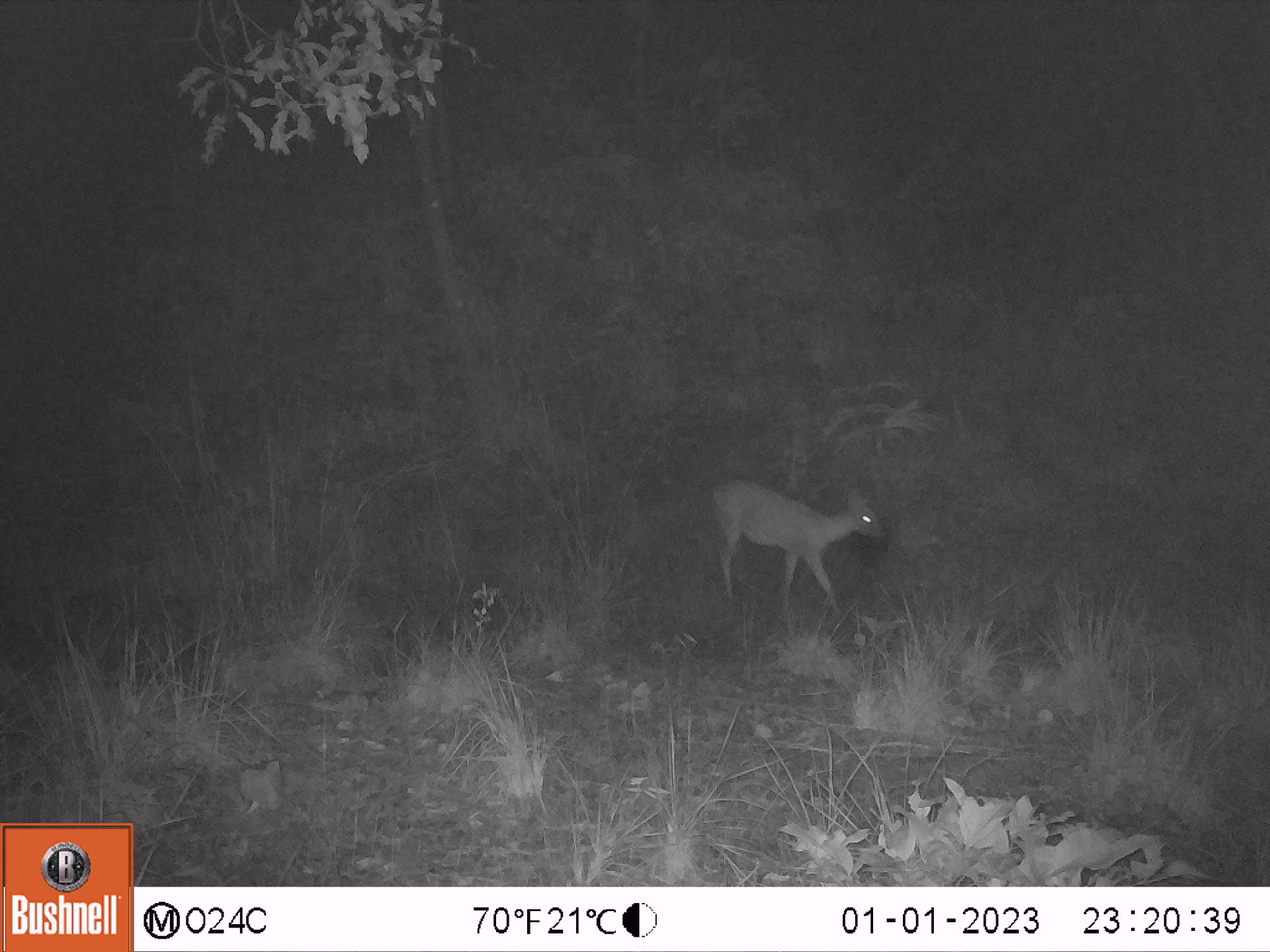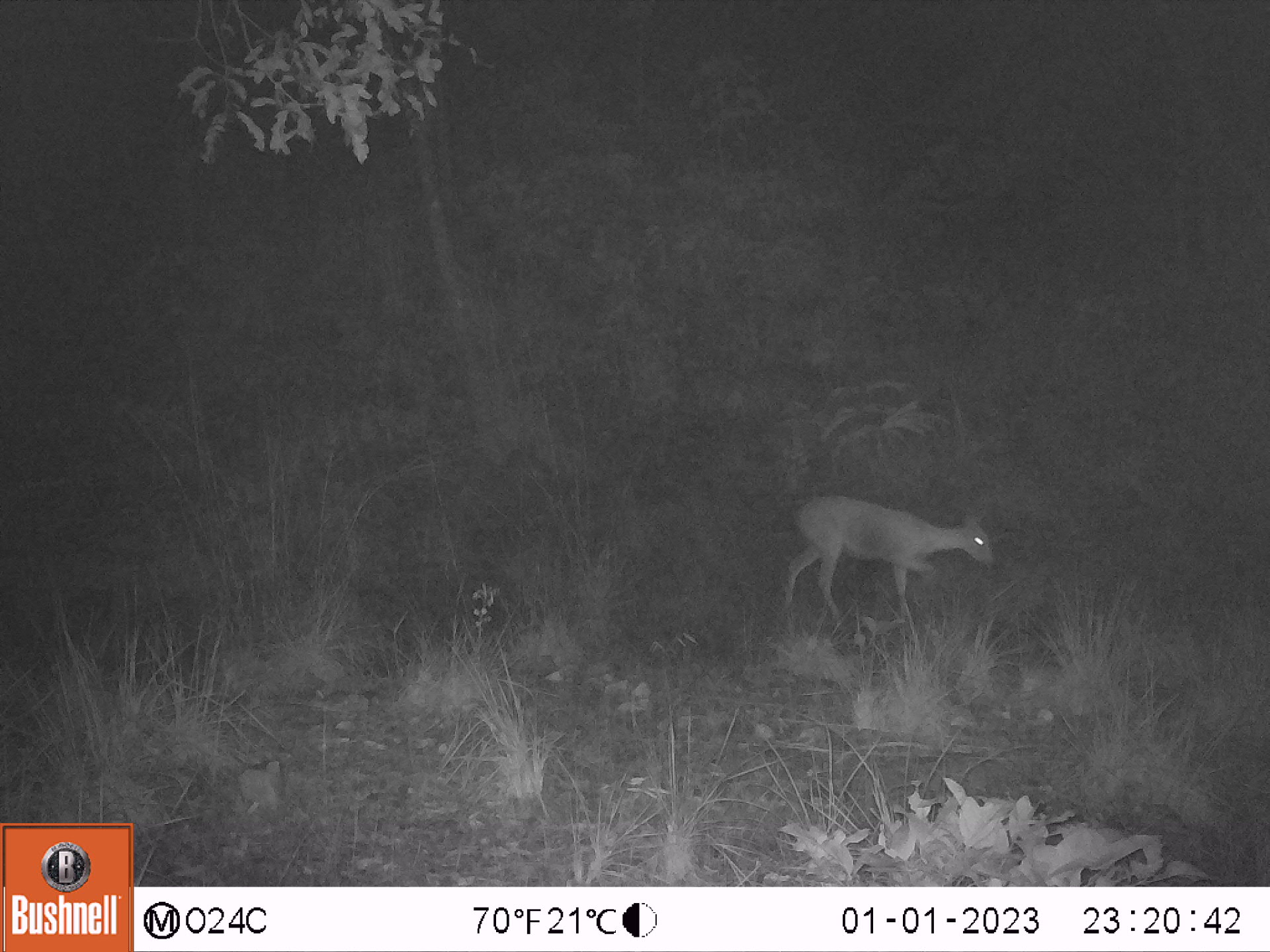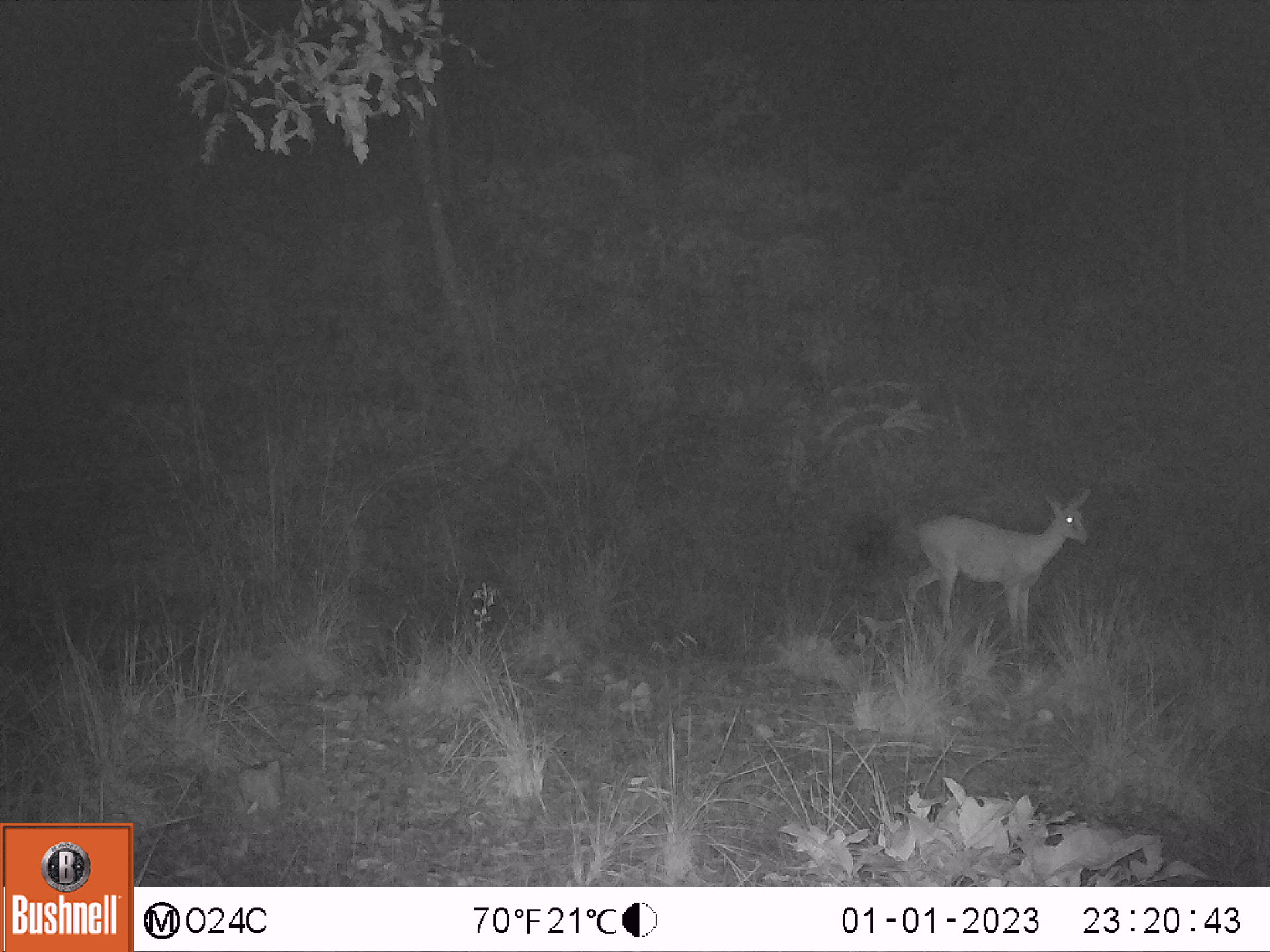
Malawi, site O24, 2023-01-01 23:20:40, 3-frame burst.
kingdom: Animalia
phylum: Chordata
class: Mammalia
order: Artiodactyla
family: Bovidae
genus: Sylvicapra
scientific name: Sylvicapra grimmia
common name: common duiker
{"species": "common duiker (Sylvicapra grimmia)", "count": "1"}